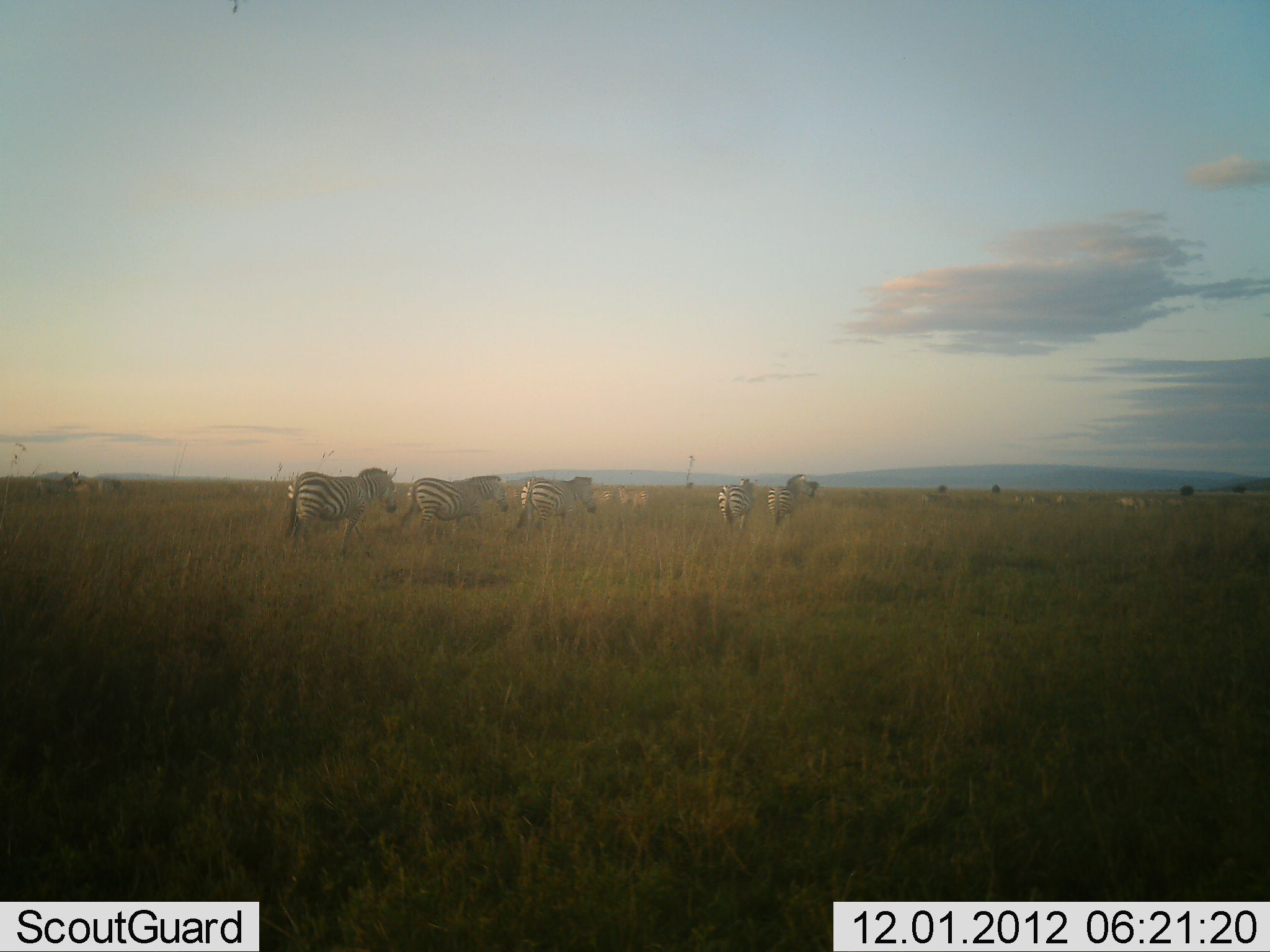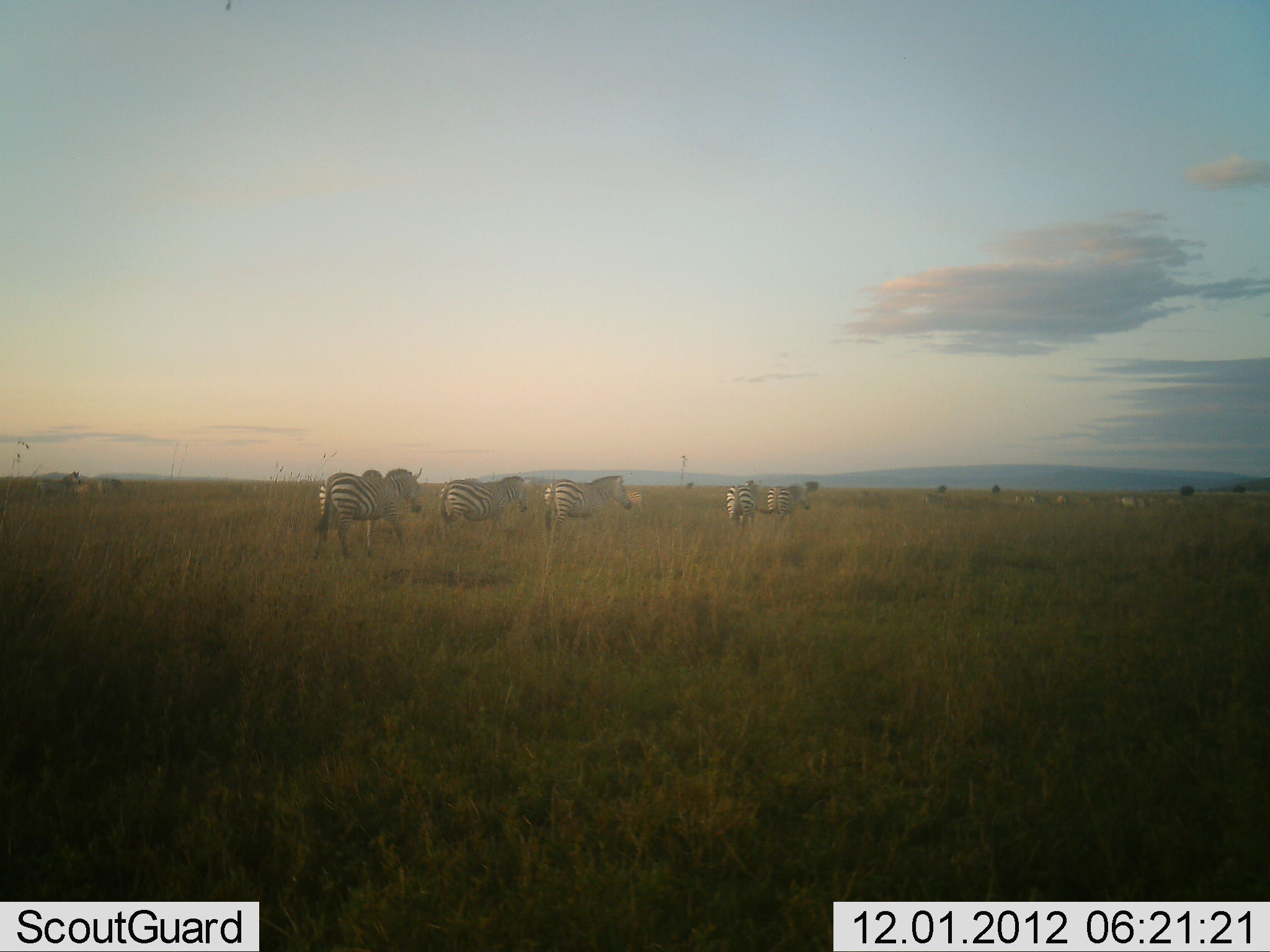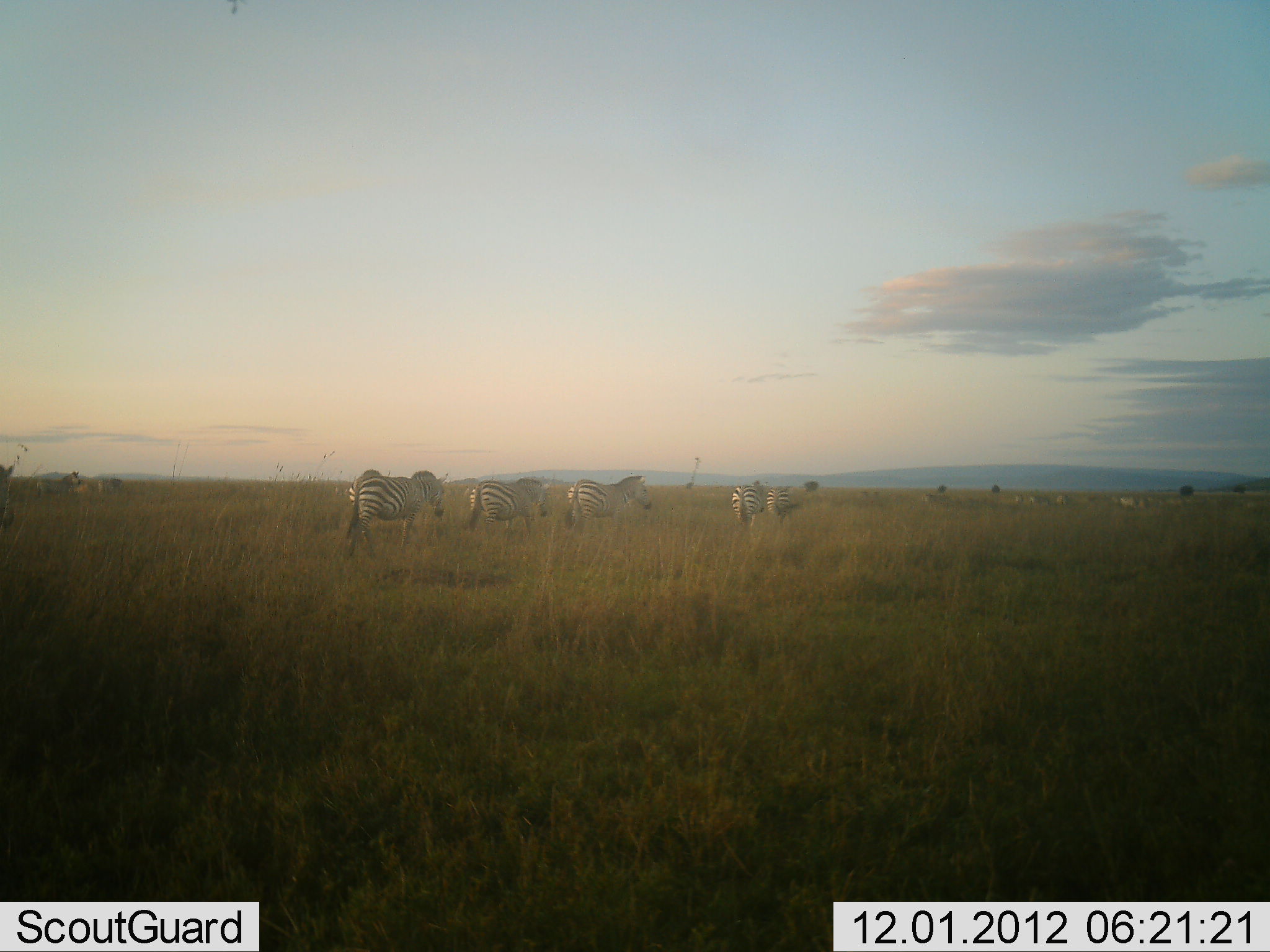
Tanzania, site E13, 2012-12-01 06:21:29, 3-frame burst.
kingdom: Animalia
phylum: Chordata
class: Mammalia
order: Perissodactyla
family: Equidae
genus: Equus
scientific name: Equus quagga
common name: plains zebra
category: zebra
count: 5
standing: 30%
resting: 10%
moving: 90%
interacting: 10%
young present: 0%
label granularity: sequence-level